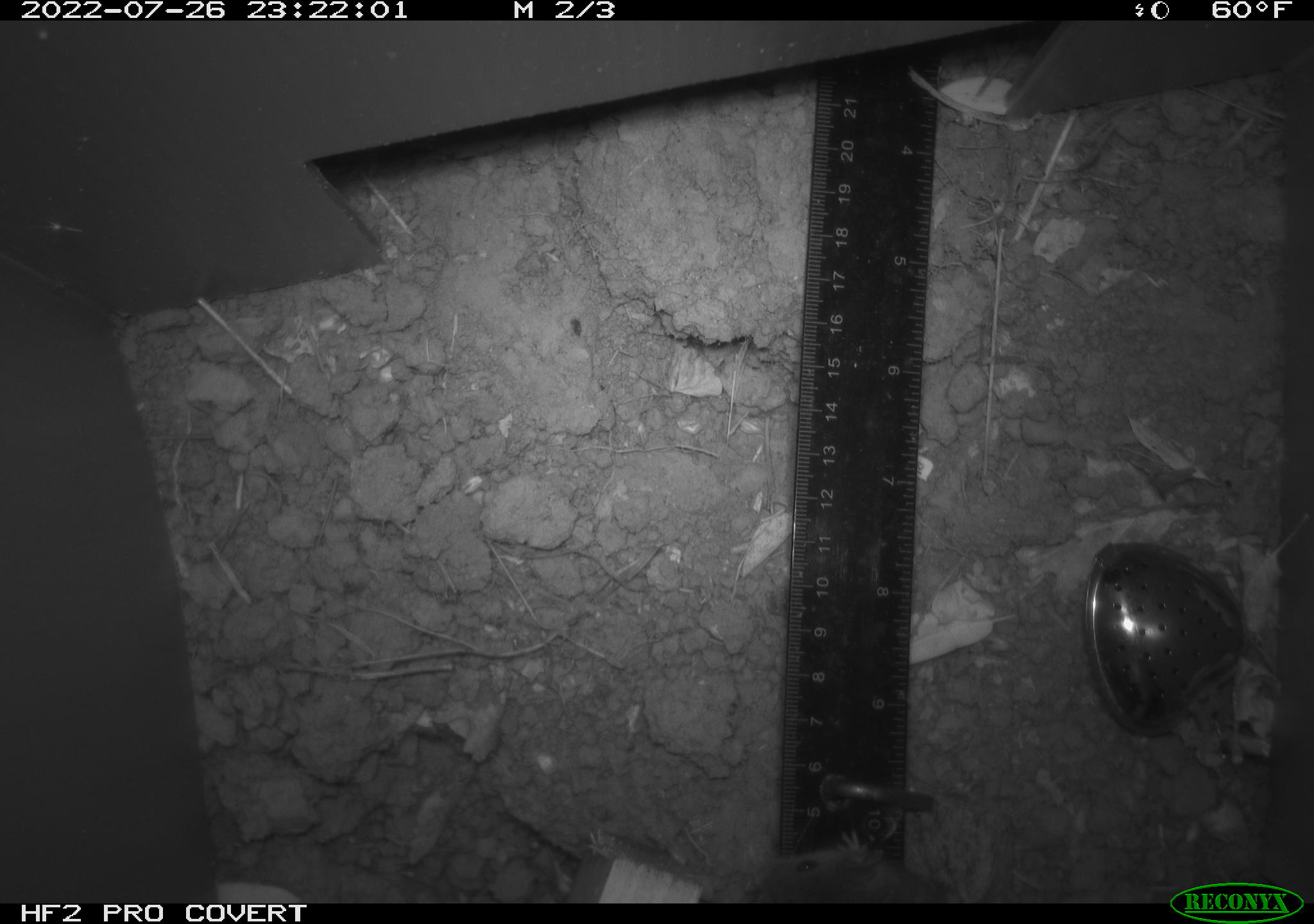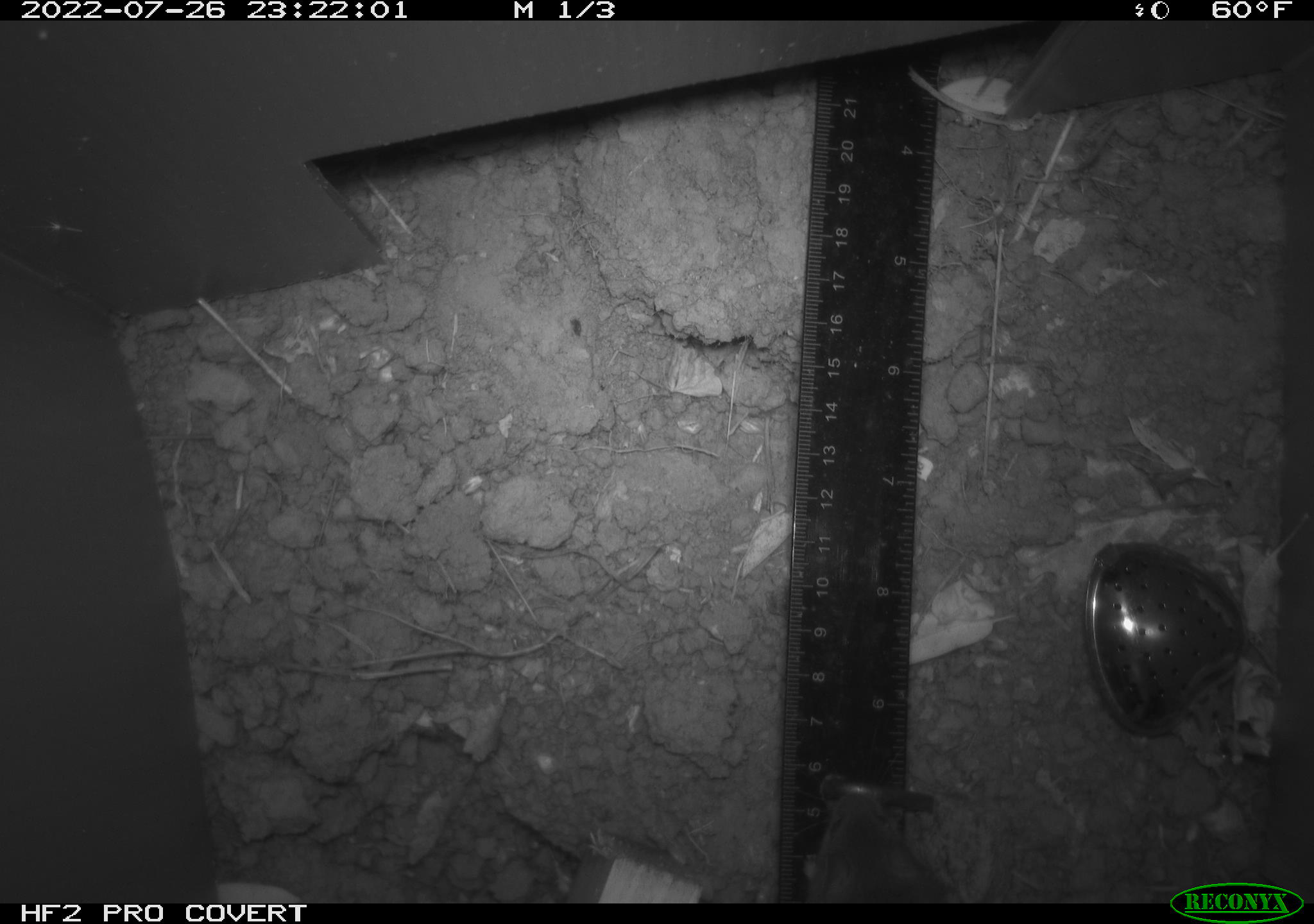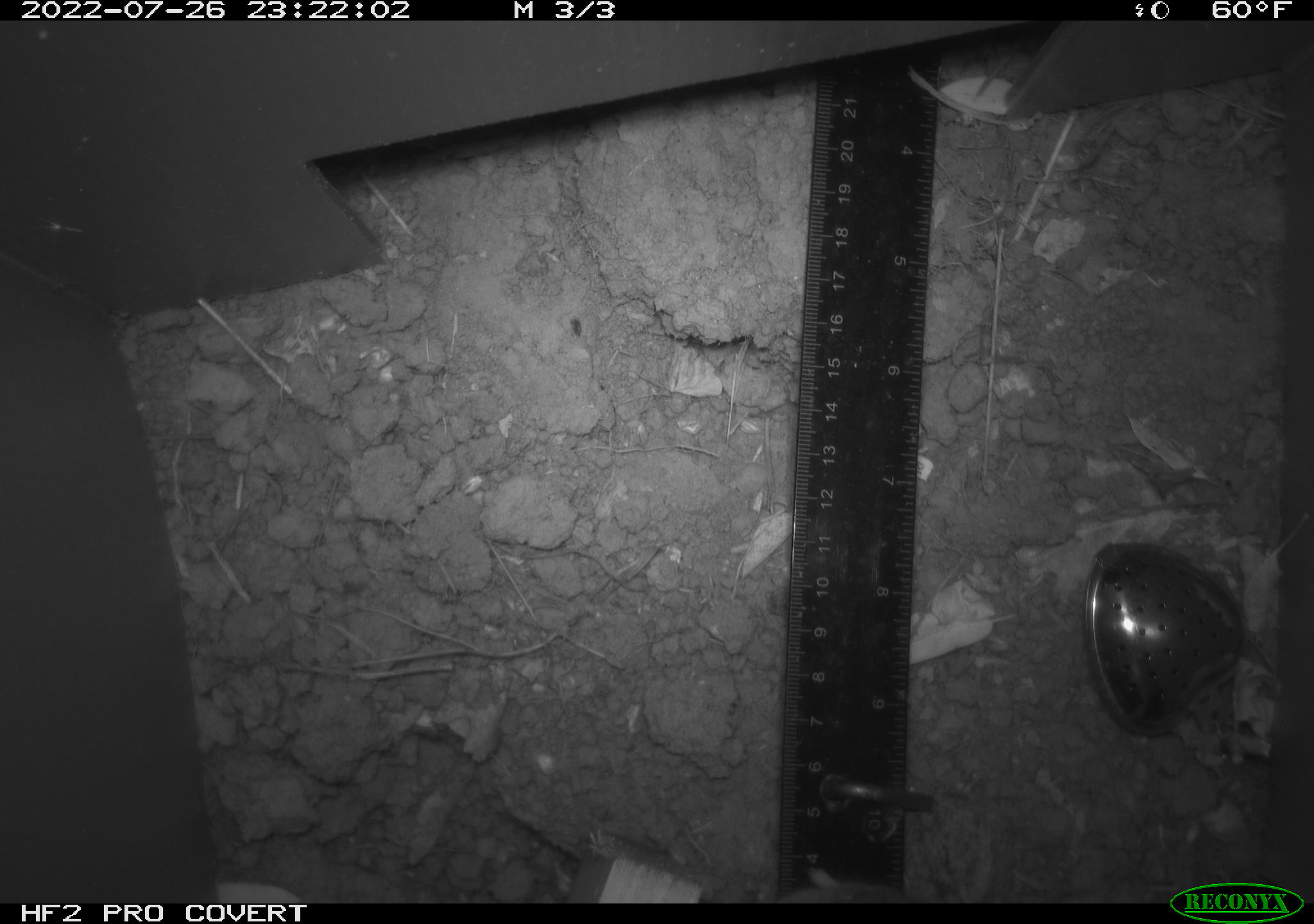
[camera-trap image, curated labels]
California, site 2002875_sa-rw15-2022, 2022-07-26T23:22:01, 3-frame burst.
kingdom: Animalia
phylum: Chordata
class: Mammalia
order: Rodentia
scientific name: Rodentia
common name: mouse species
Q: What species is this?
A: Mouse species (Rodentia).